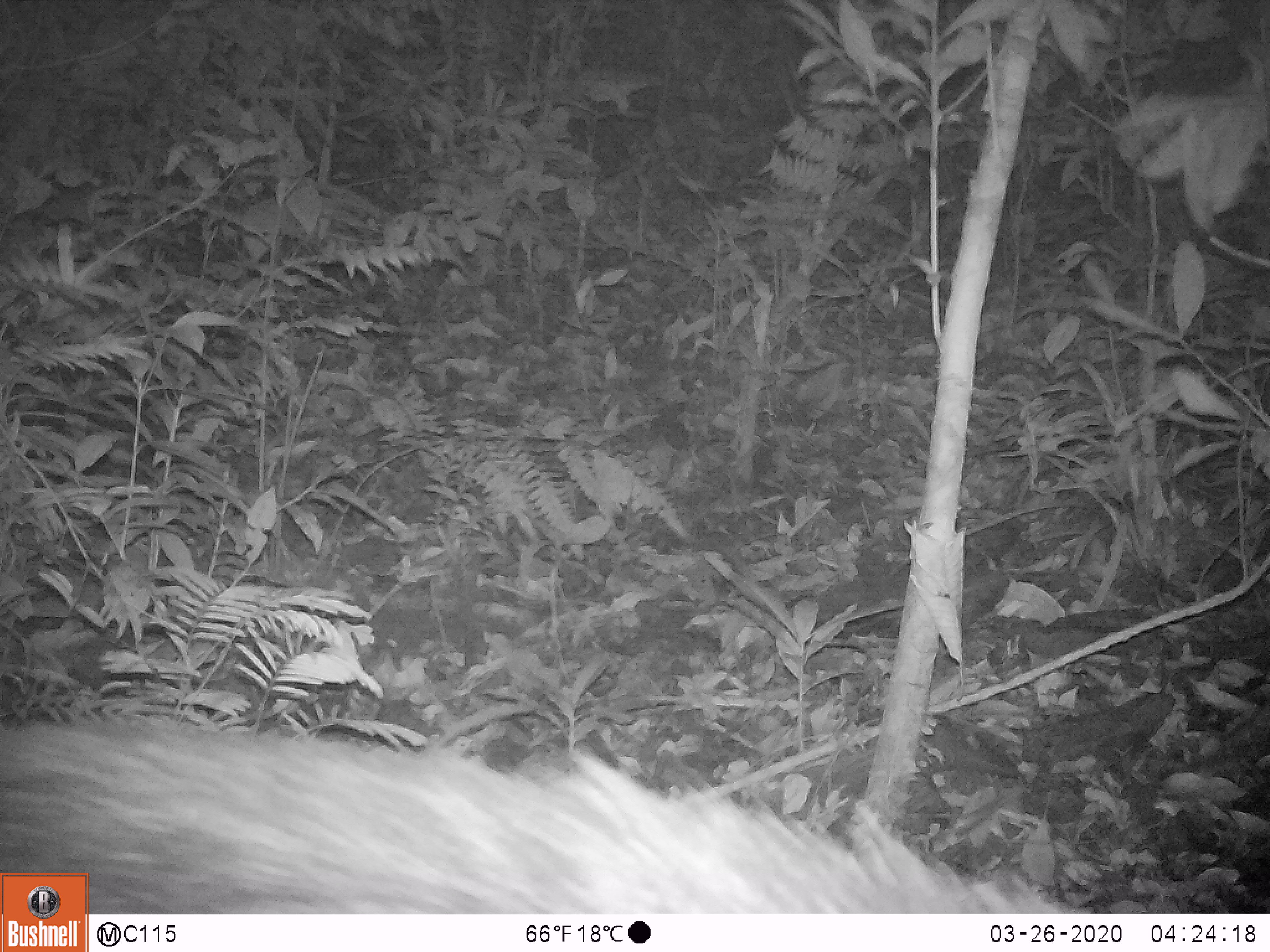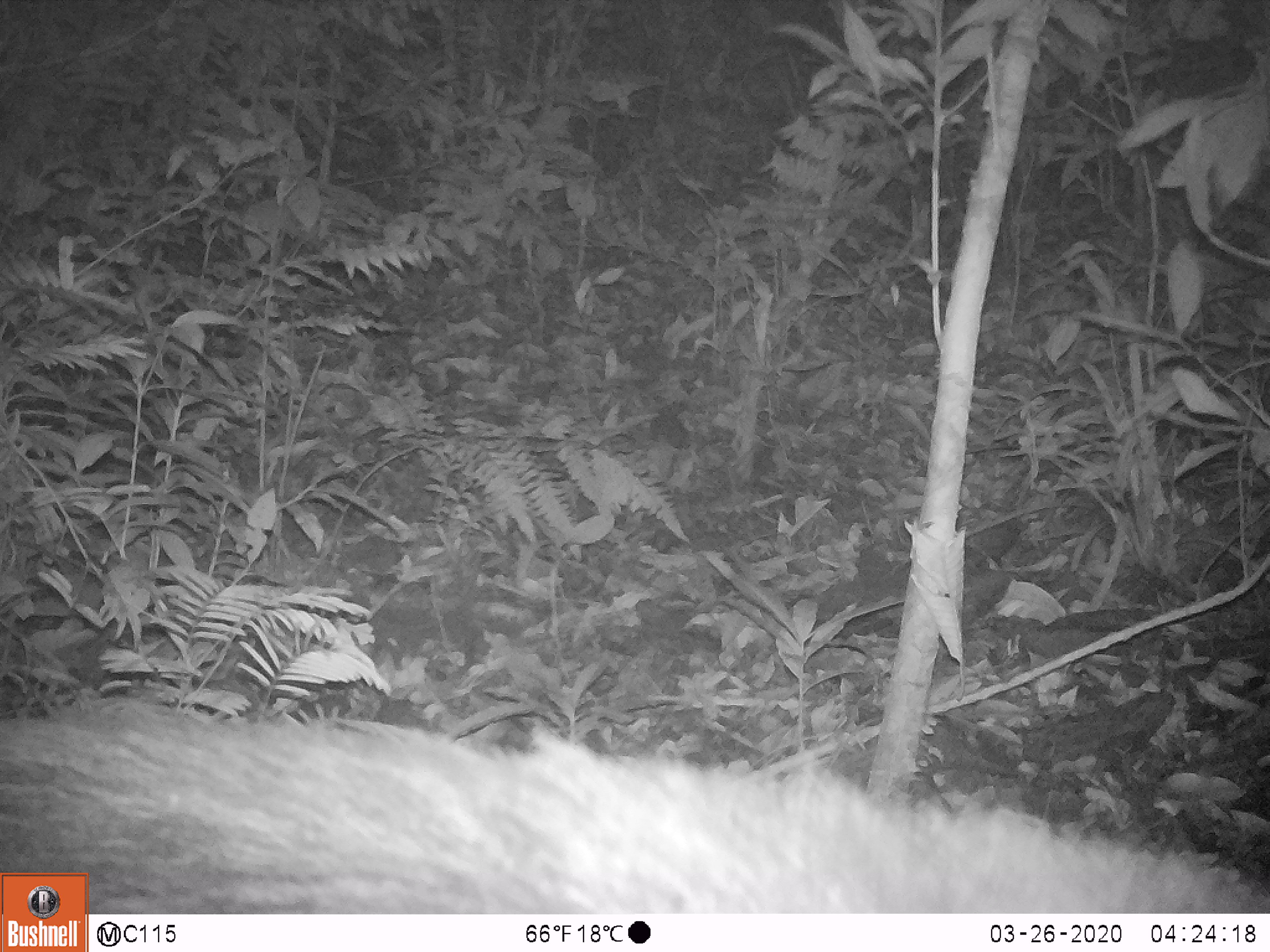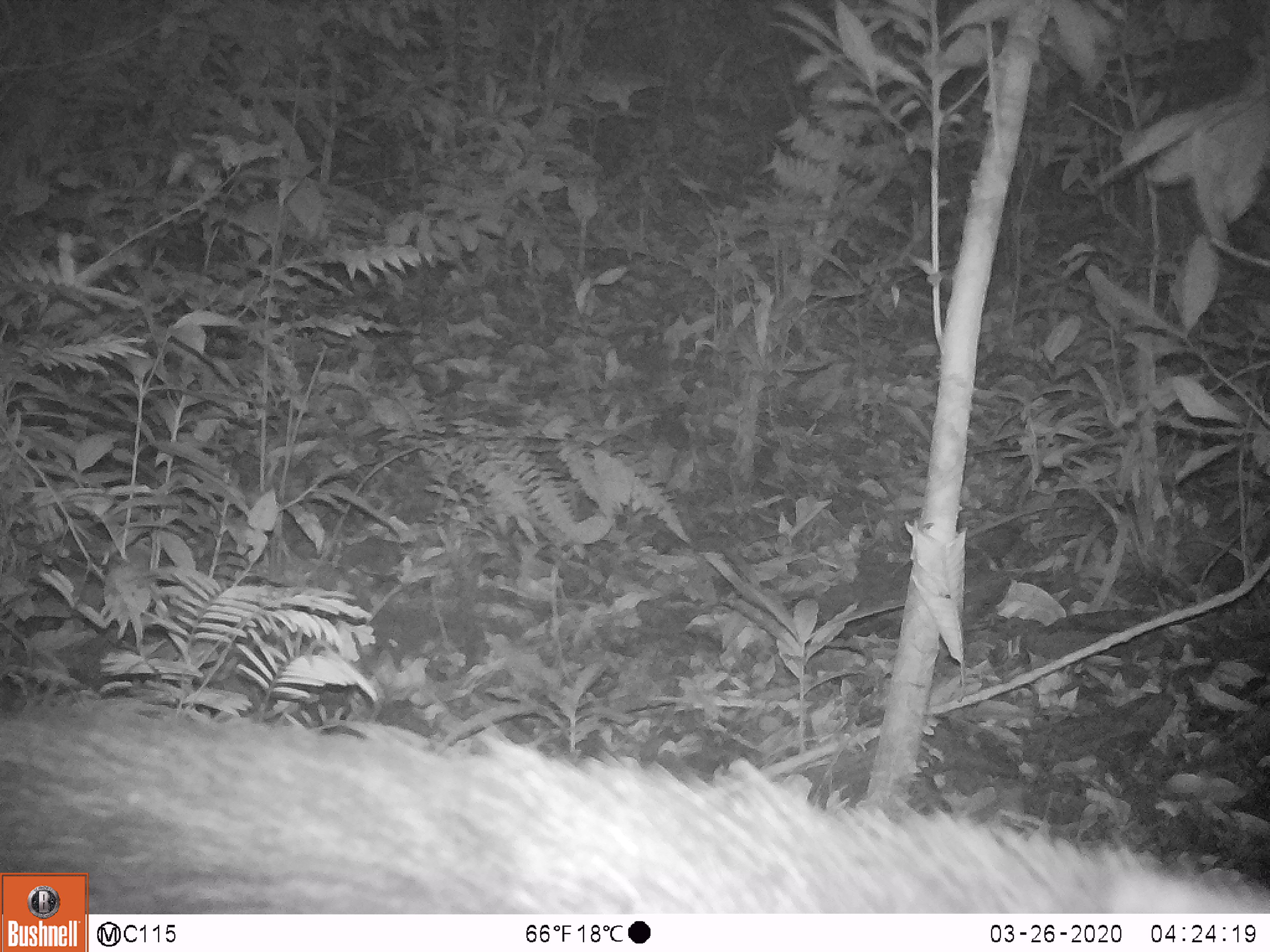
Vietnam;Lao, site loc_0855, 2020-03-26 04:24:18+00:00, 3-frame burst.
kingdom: Animalia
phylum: Chordata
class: Mammalia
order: Artiodactyla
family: Bovidae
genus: Capricornis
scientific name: Capricornis sumatraensis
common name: chinese serow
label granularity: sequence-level